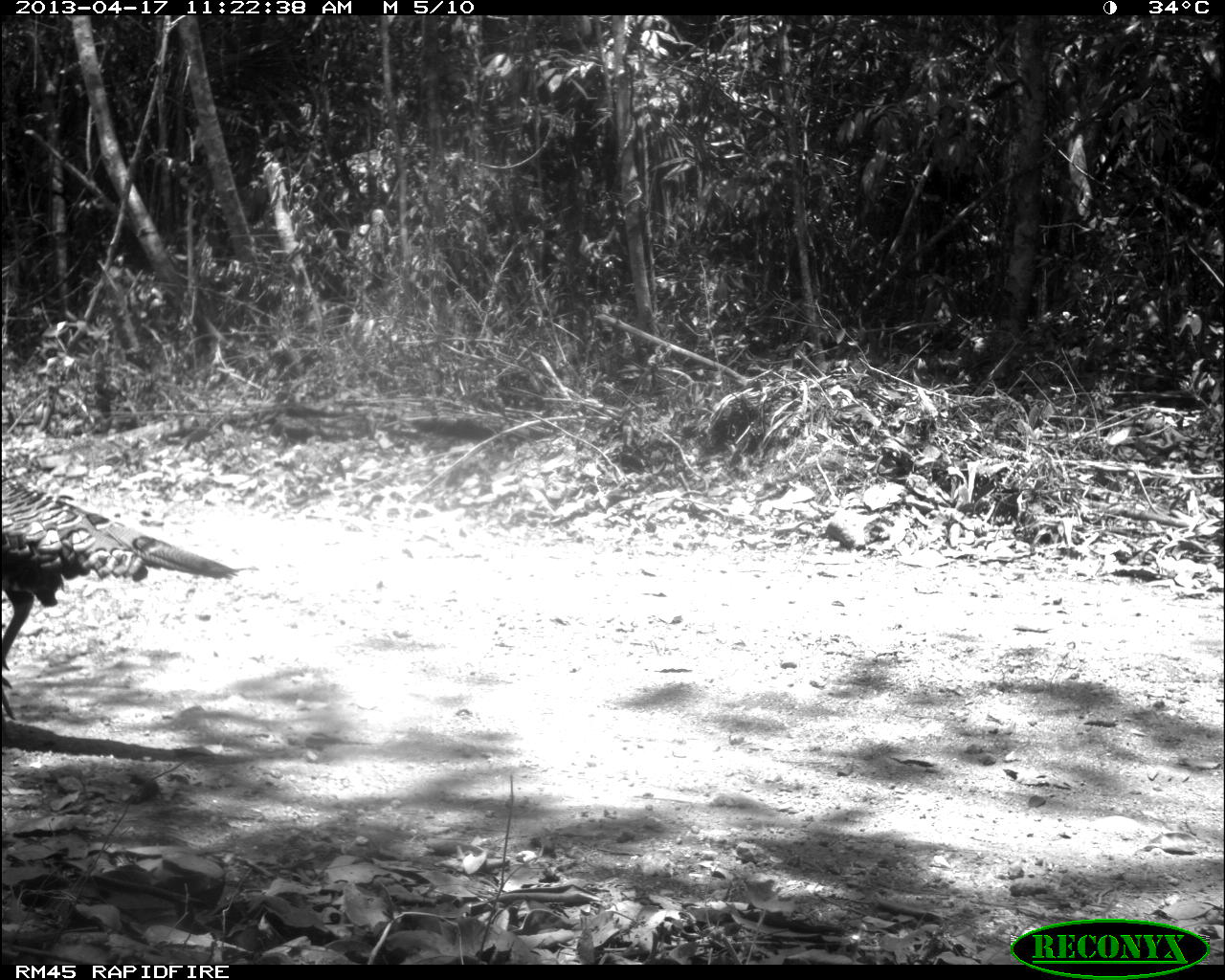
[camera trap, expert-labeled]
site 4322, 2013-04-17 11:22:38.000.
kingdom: Animalia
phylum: Chordata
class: Aves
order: Galliformes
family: Phasianidae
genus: Meleagris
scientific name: Meleagris ocellata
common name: ocellated turkey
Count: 1.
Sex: male.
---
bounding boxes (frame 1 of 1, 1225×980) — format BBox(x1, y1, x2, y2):
meleagris ocellata: BBox(0, 443, 241, 719)